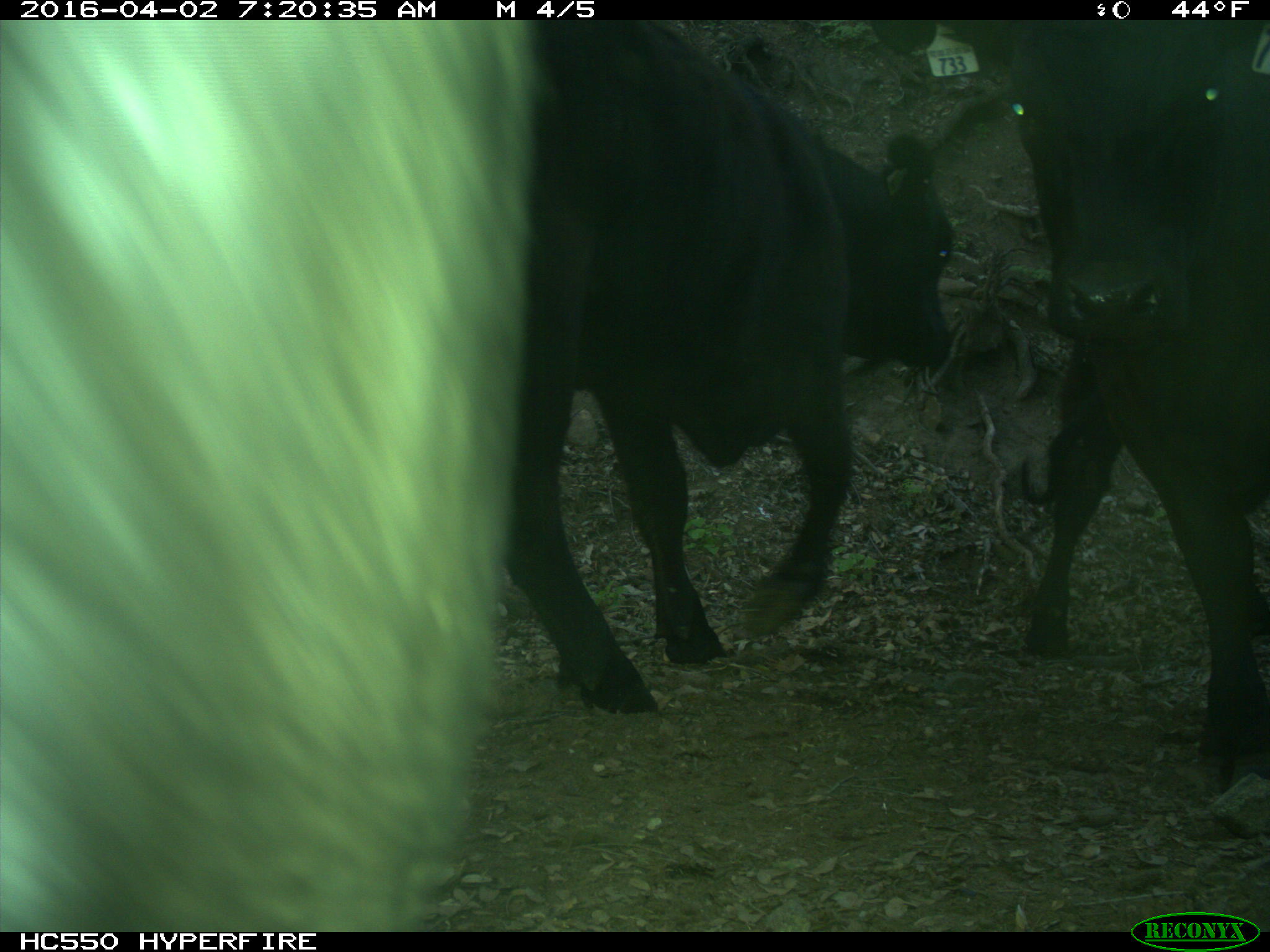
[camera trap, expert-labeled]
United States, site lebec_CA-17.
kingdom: Animalia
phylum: Chordata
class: Mammalia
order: Artiodactyla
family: Bovidae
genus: Bos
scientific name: Bos taurus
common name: domestic cow